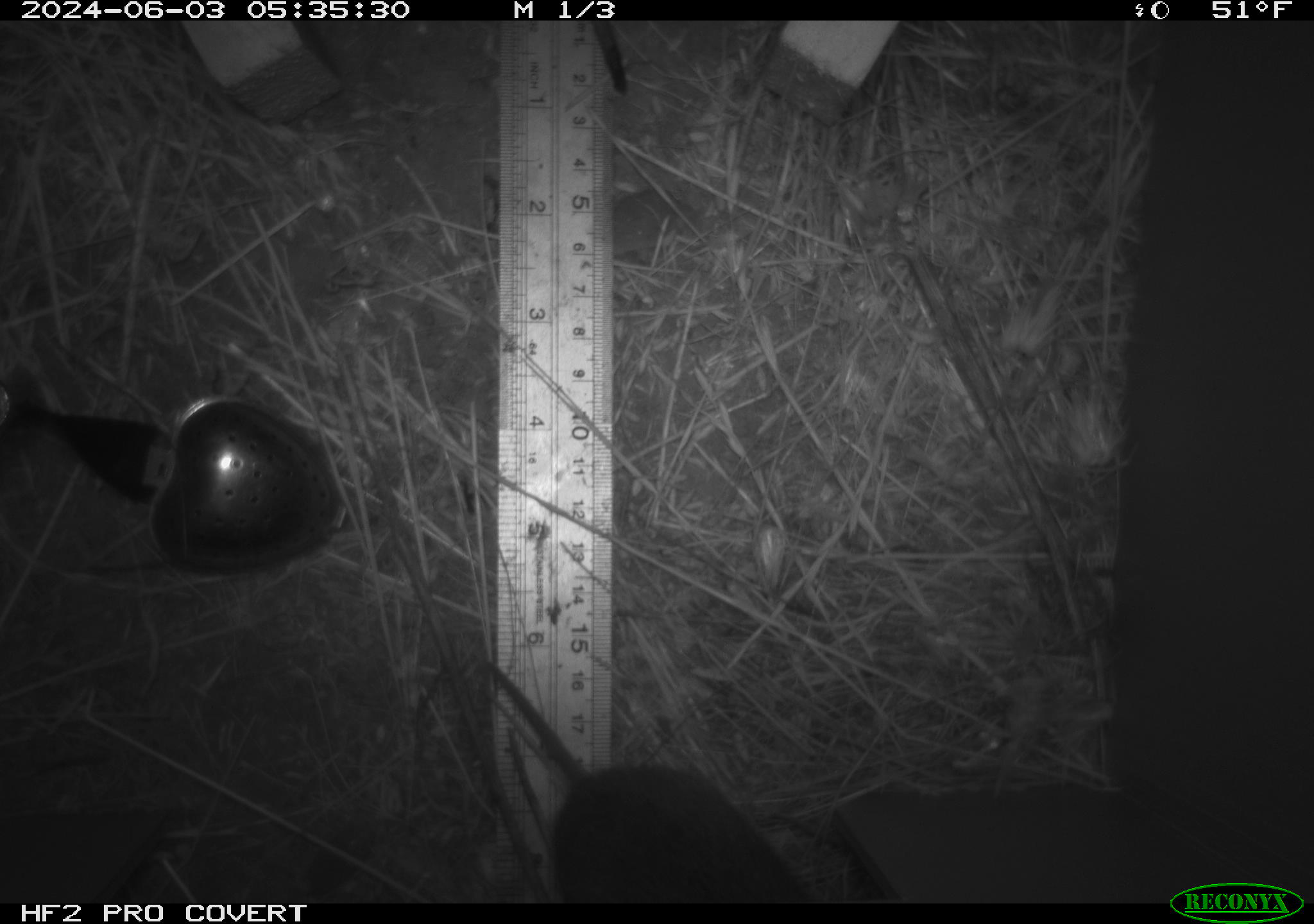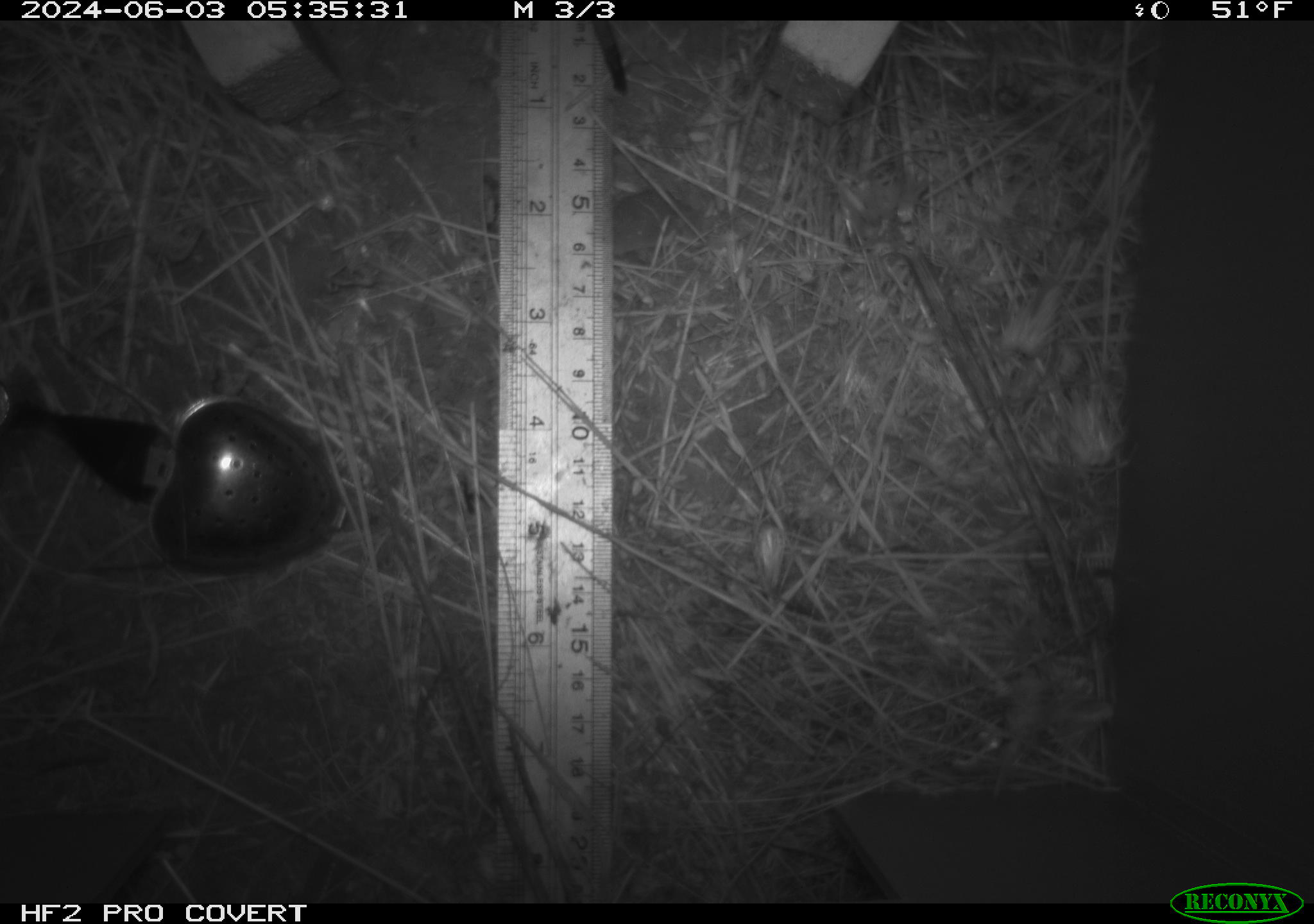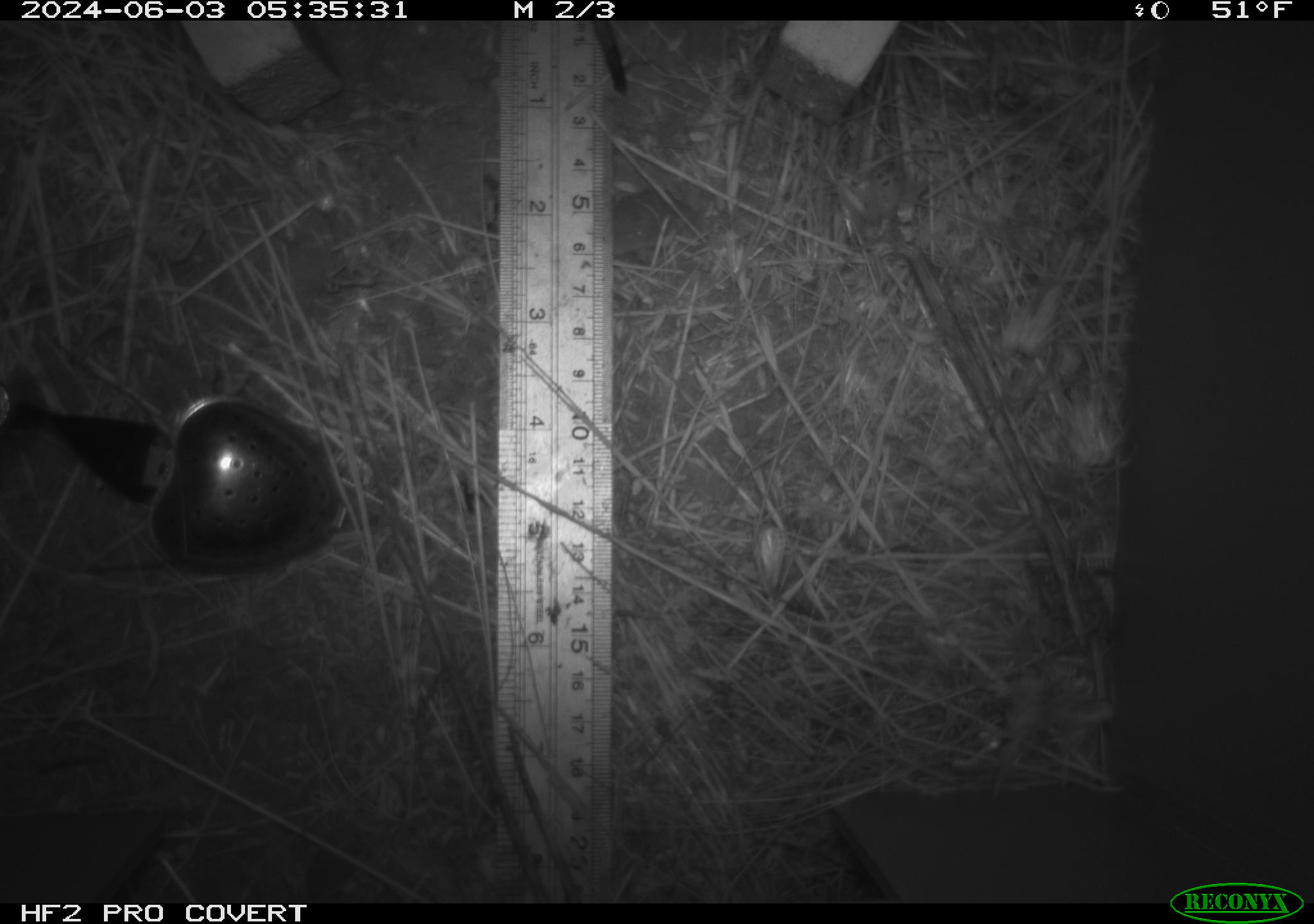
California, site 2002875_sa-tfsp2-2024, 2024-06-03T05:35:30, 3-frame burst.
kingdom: Animalia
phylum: Chordata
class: Mammalia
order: Rodentia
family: Cricetidae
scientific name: Arvicolinae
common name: voles, lemmings, and muskrats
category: arvicolinae subfamily